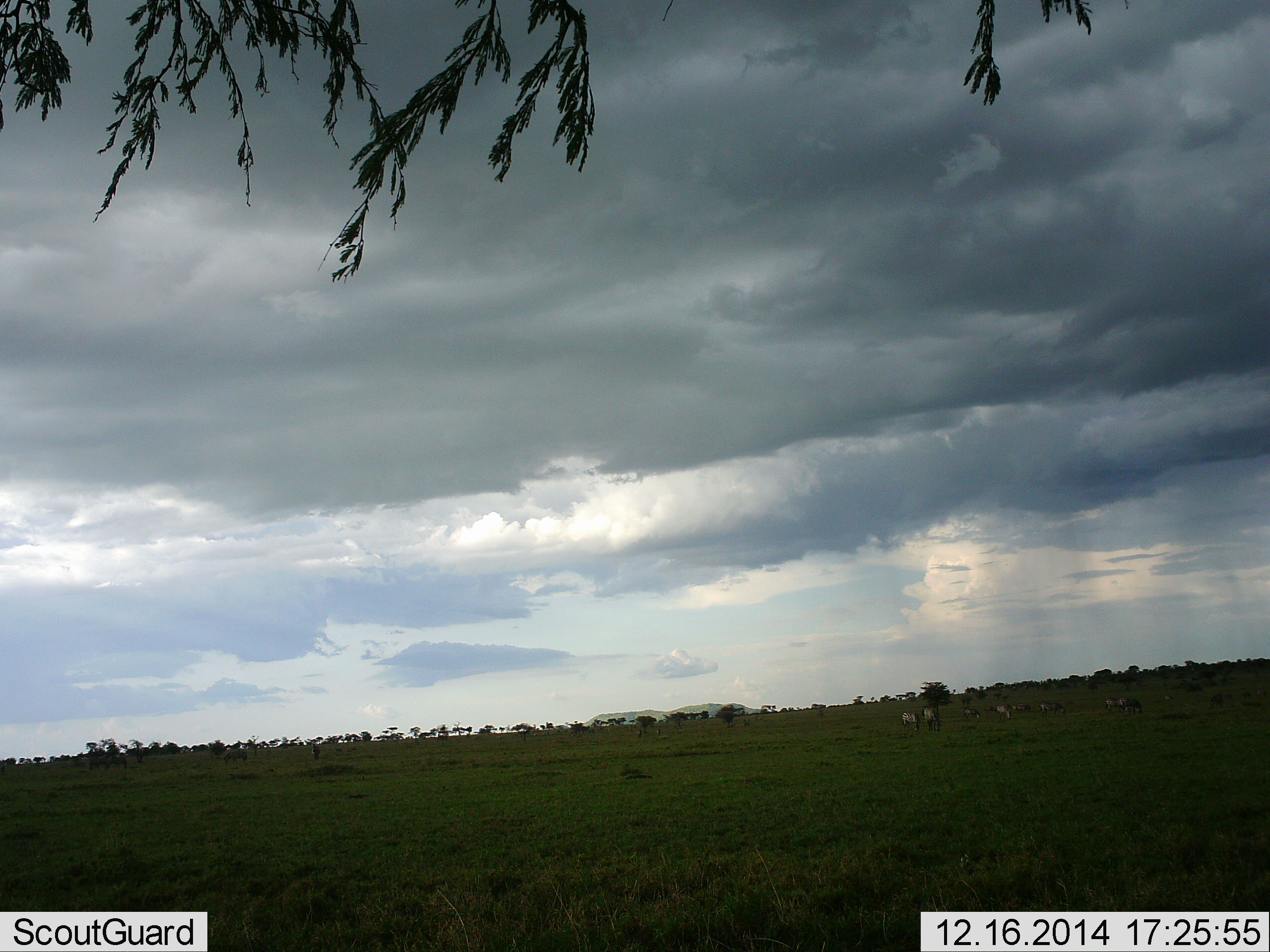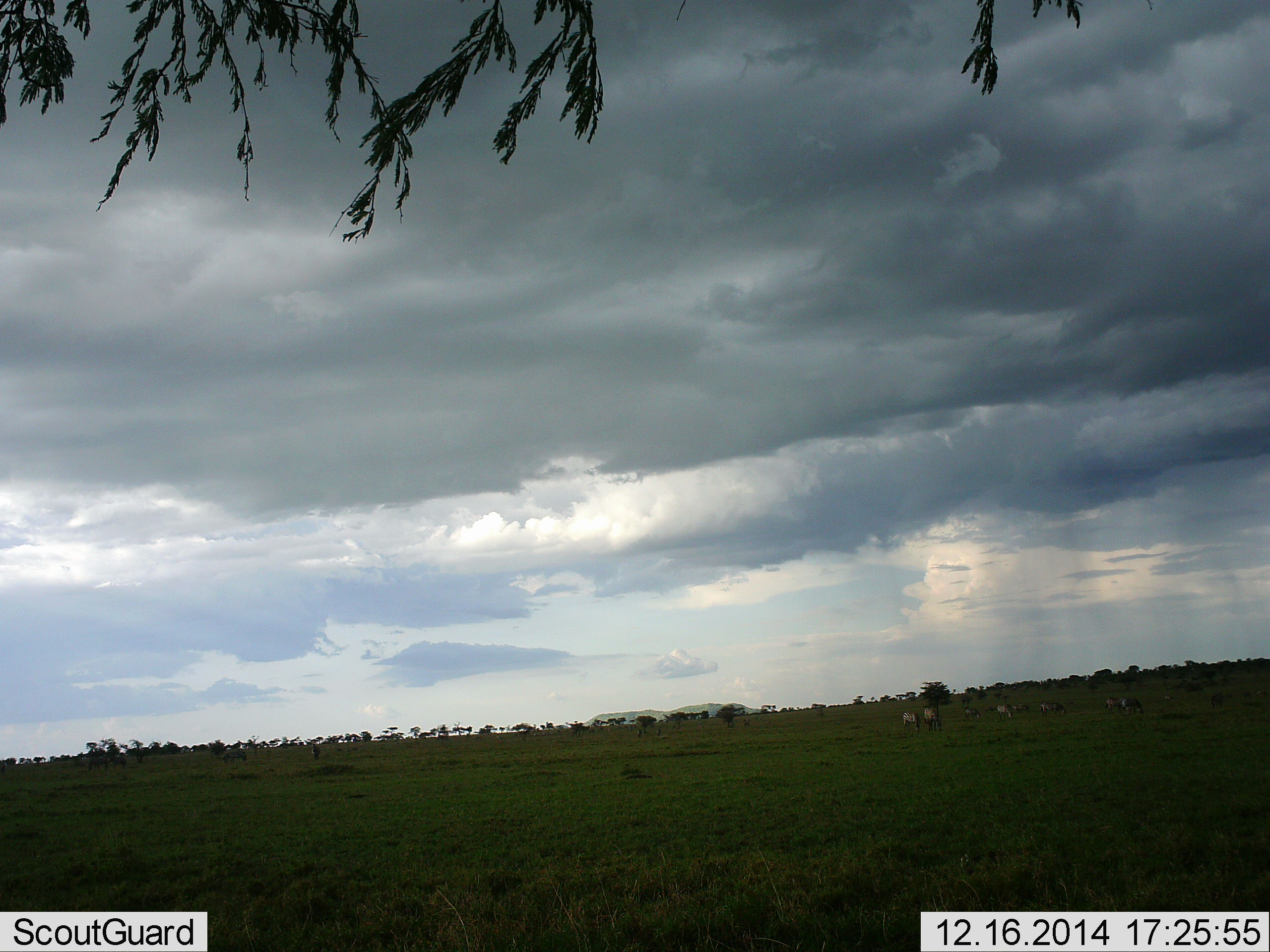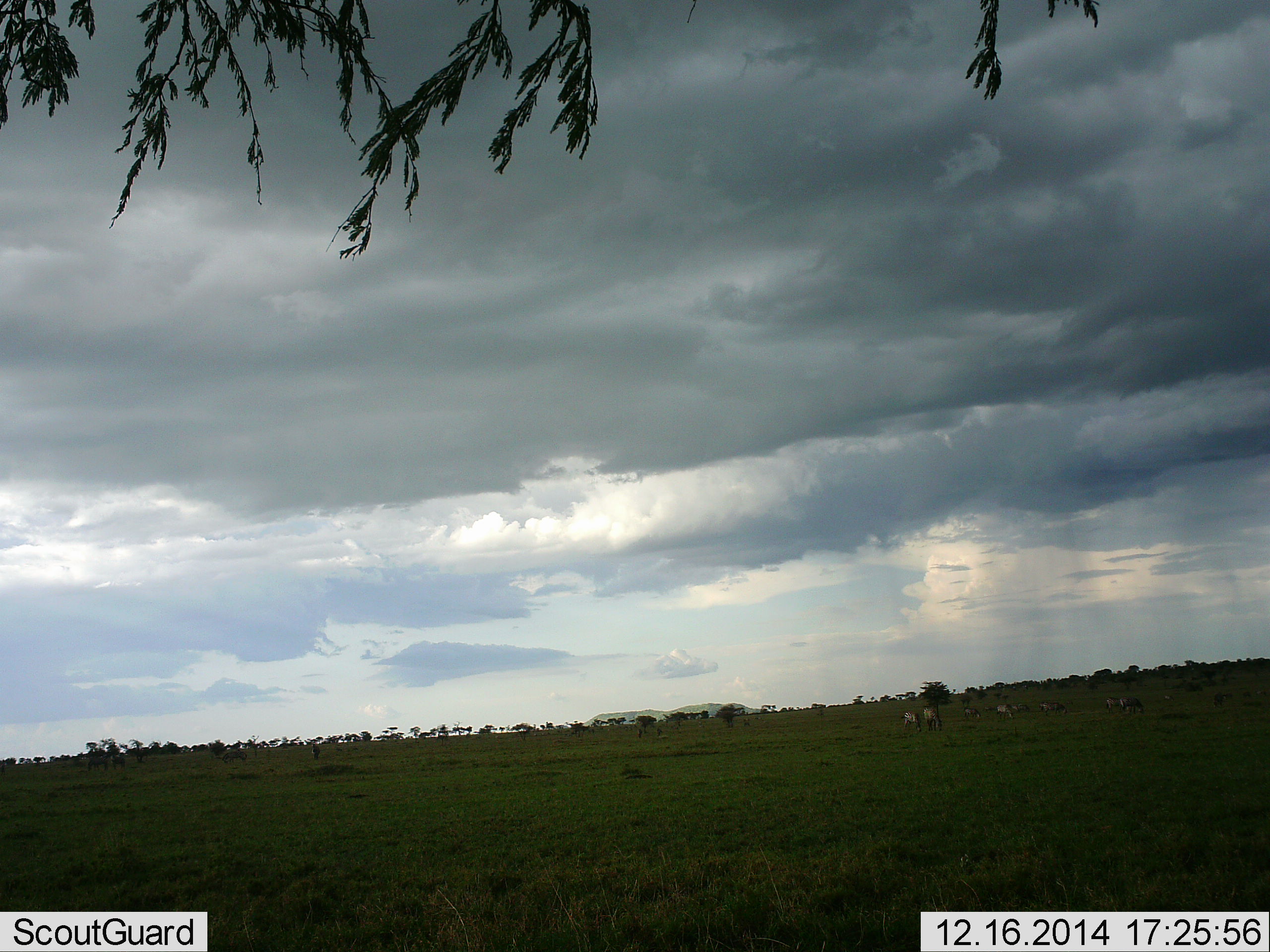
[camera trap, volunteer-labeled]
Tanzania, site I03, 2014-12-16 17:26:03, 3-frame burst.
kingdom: Animalia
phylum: Chordata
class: Mammalia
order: Perissodactyla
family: Equidae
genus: Equus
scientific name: Equus quagga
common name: plains zebra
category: zebra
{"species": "zebra (plains zebra) (Equus quagga)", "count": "6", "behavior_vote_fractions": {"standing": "14%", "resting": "14%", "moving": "0%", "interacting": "0%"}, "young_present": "0%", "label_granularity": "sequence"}